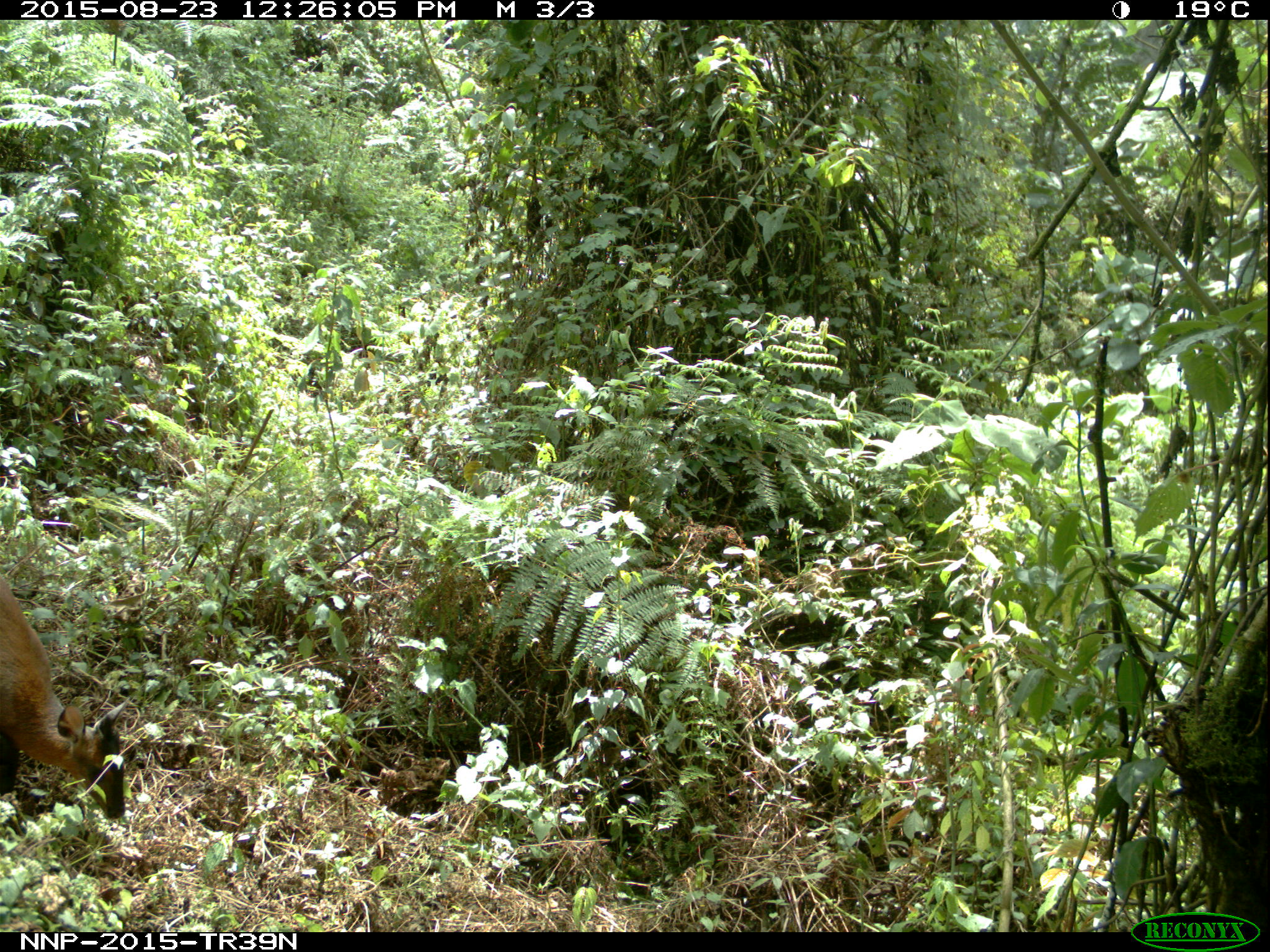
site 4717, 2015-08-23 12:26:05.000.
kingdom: Animalia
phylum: Chordata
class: Mammalia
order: Artiodactyla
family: Bovidae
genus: Cephalophus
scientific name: Cephalophus nigrifrons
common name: black-fronted duiker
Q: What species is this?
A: Cephalophus nigrifrons (black-fronted duiker).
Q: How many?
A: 1.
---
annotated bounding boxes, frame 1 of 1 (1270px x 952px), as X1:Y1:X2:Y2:
cephalophus nigrifrons: 0:572:131:821